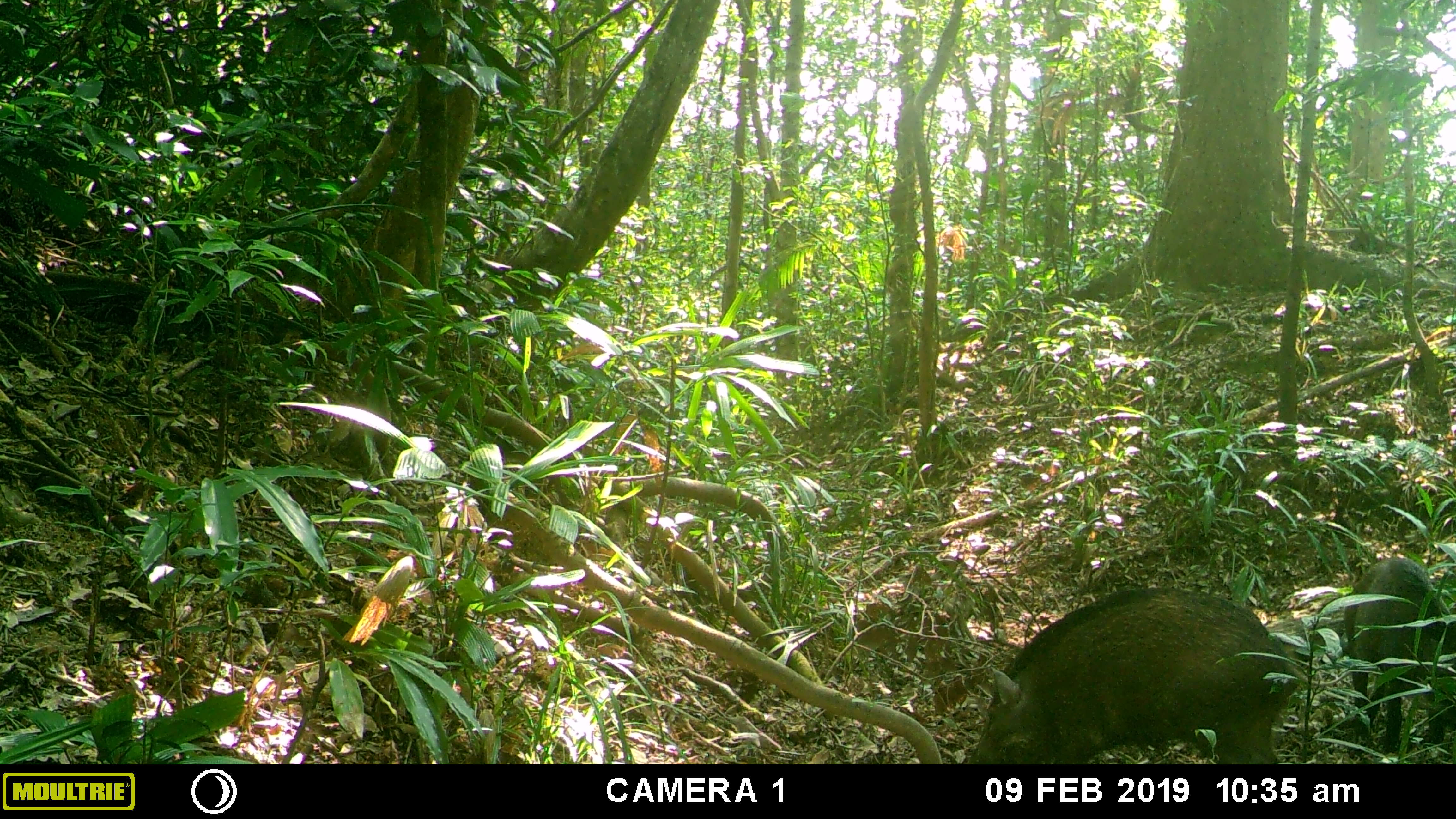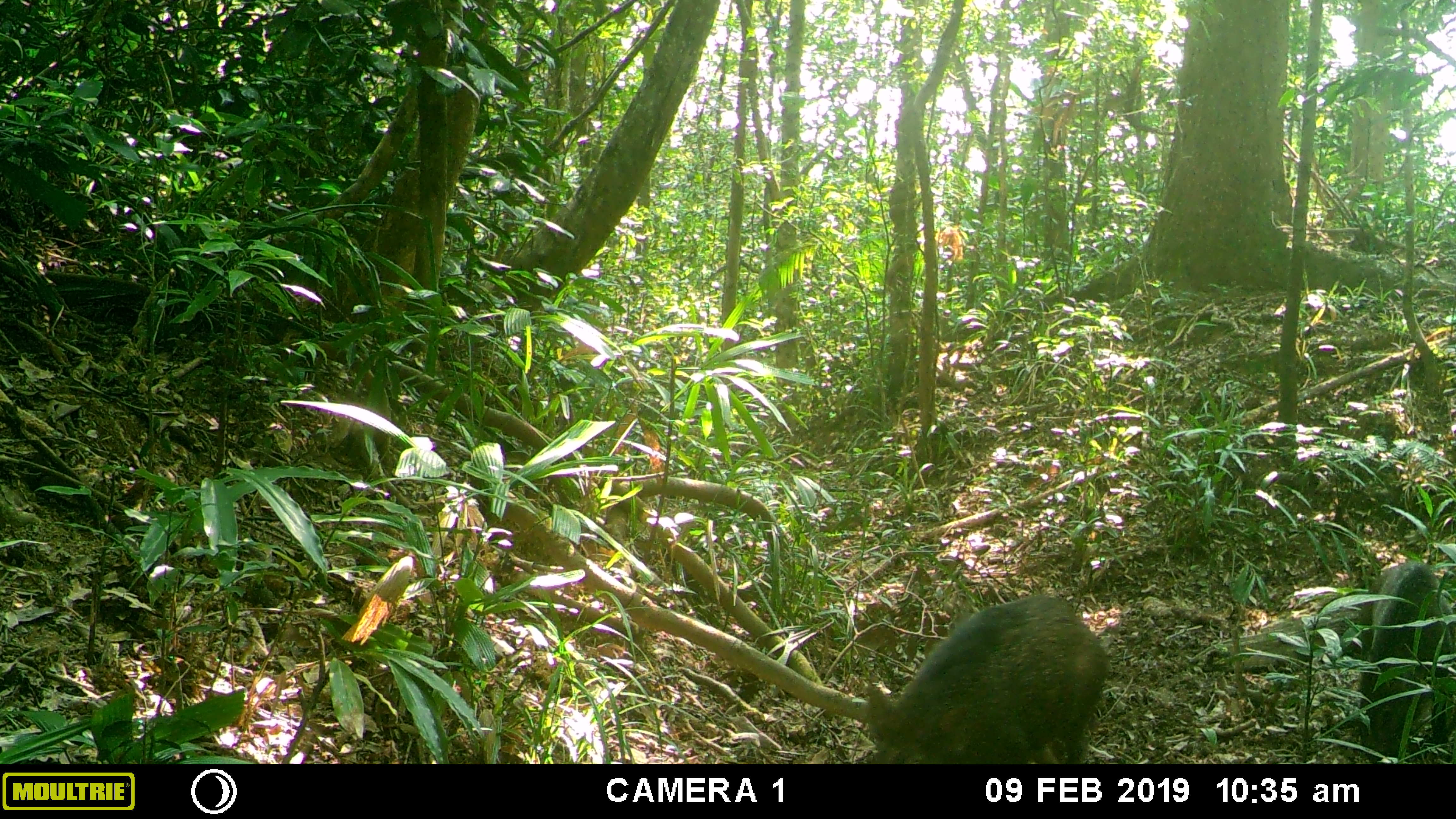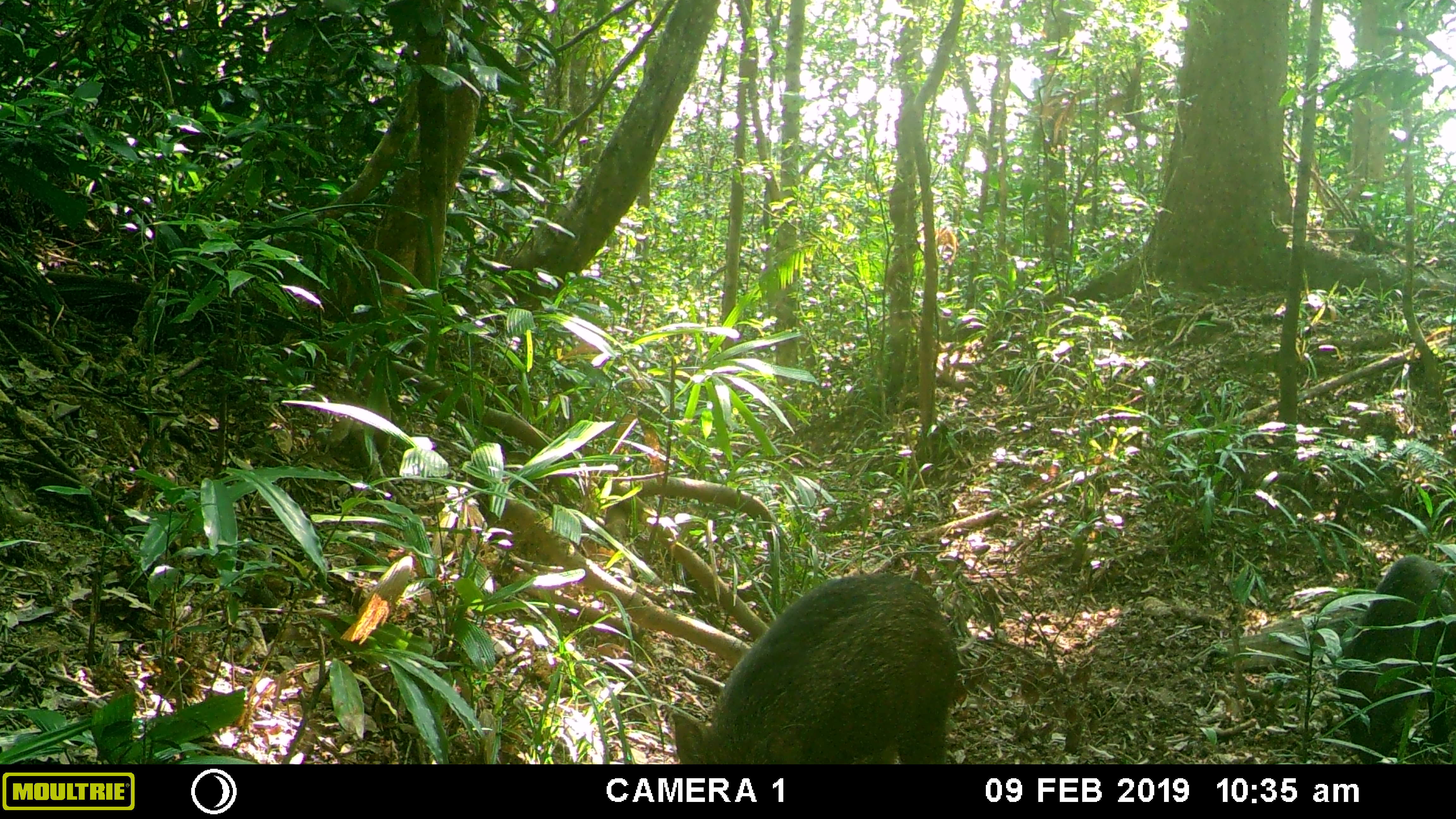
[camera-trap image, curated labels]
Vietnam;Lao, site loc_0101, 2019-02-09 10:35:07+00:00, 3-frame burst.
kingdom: Animalia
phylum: Chordata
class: Mammalia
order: Artiodactyla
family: Suidae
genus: Sus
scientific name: Sus scrofa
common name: eurasian wild pig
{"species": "eurasian wild pig (Sus scrofa)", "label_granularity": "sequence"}